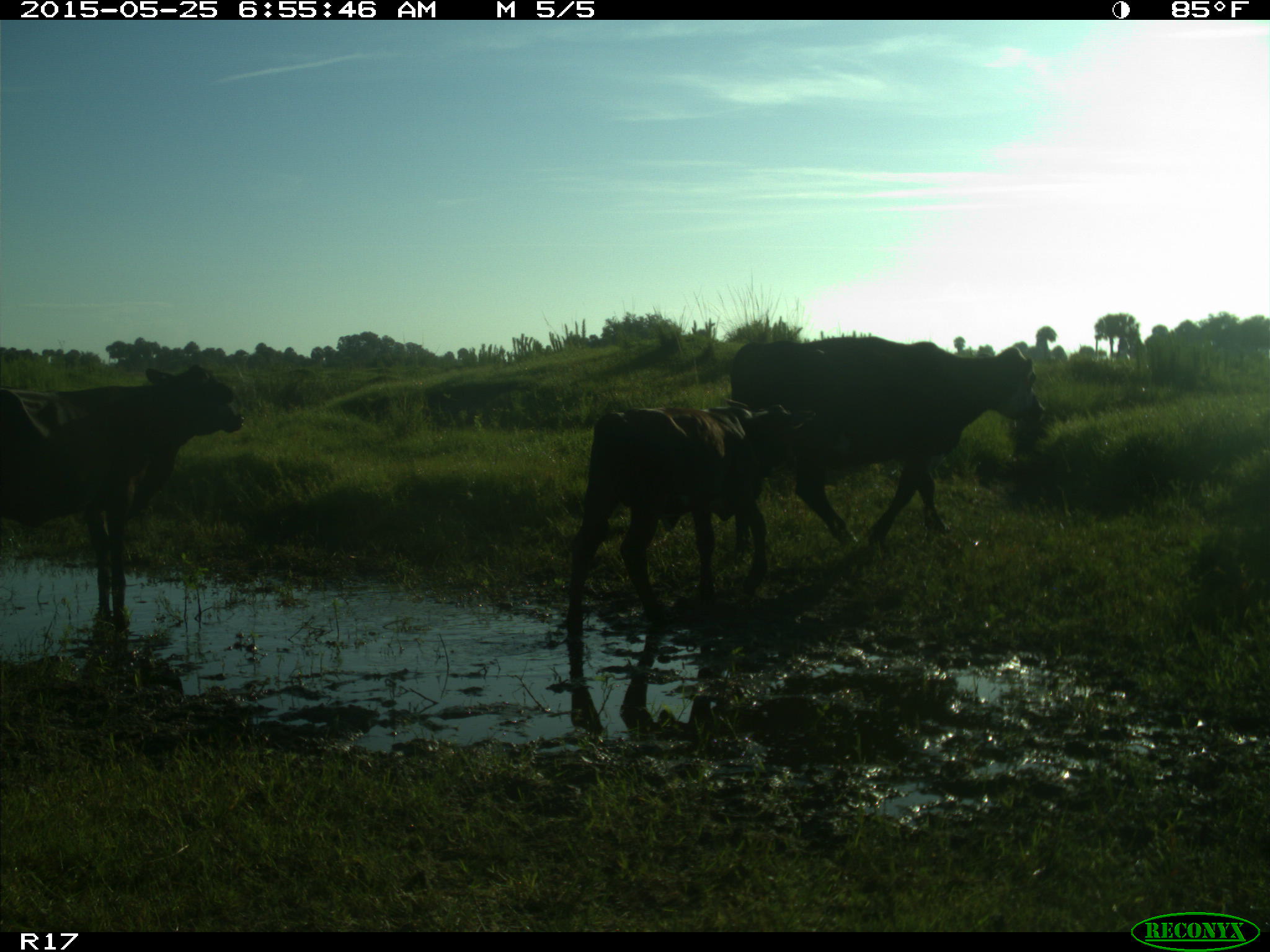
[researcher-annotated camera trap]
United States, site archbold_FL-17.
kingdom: Animalia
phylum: Chordata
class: Mammalia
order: Artiodactyla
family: Bovidae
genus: Bos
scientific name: Bos taurus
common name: domestic cow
Bos taurus (domestic cow).